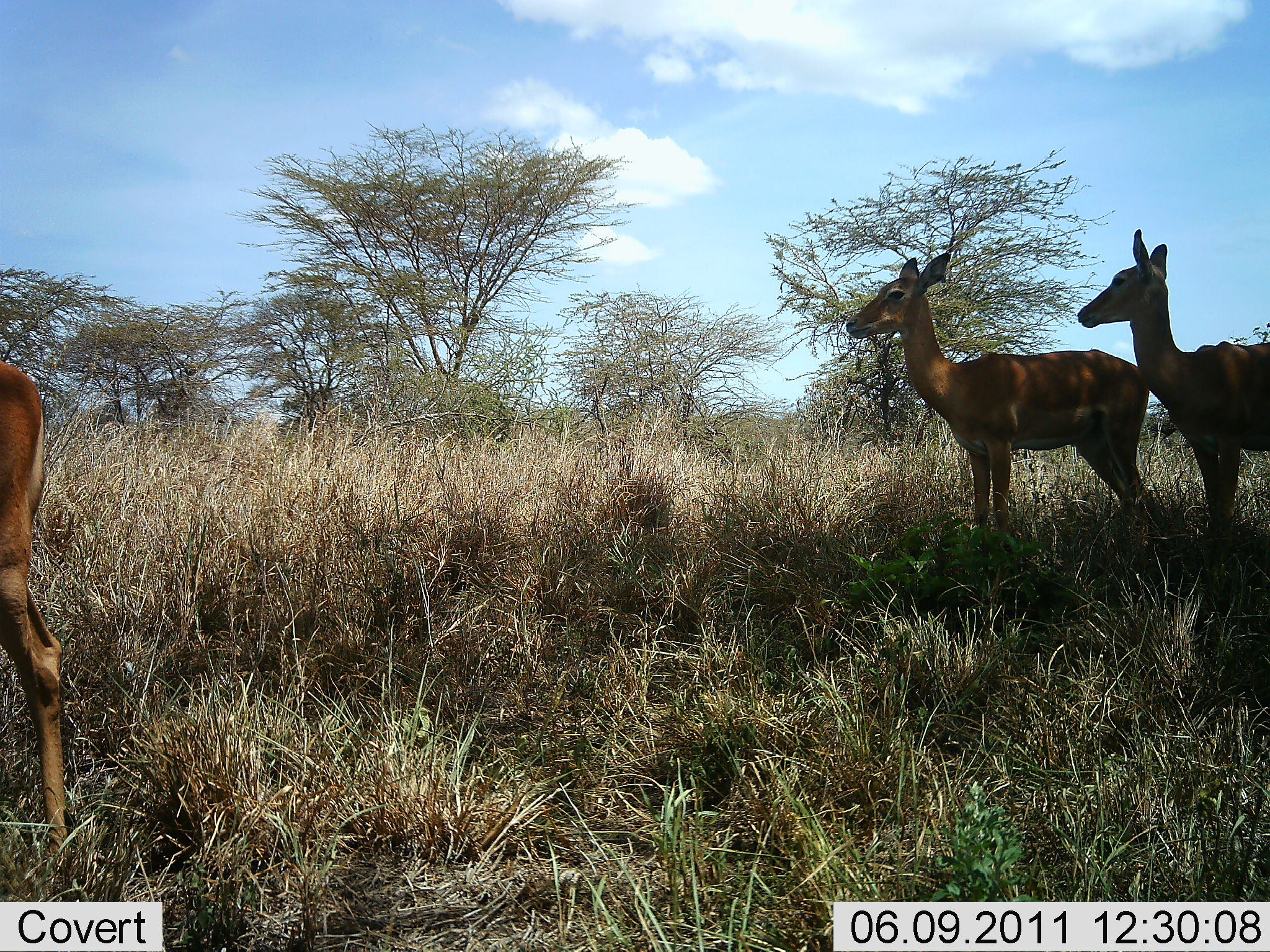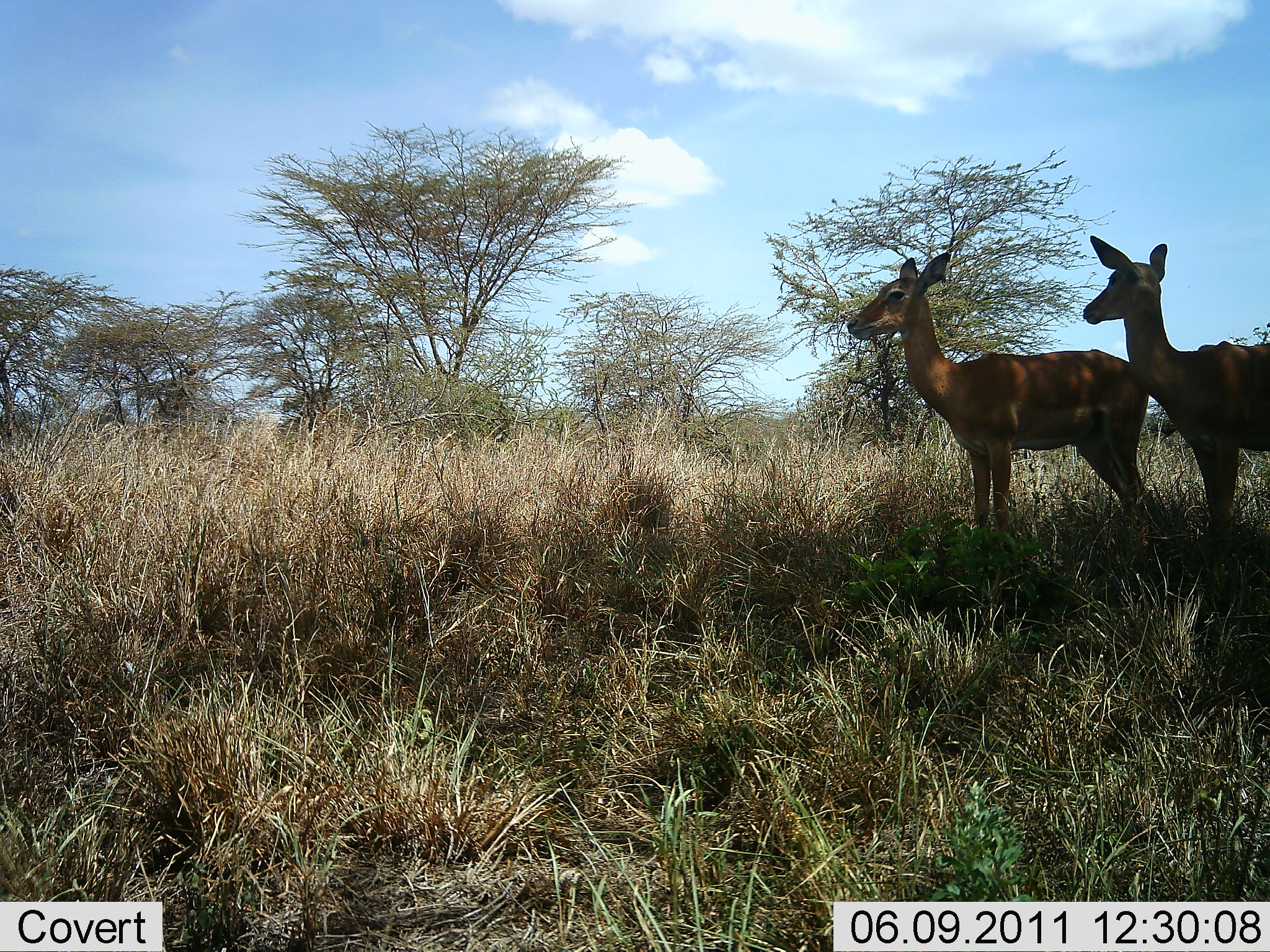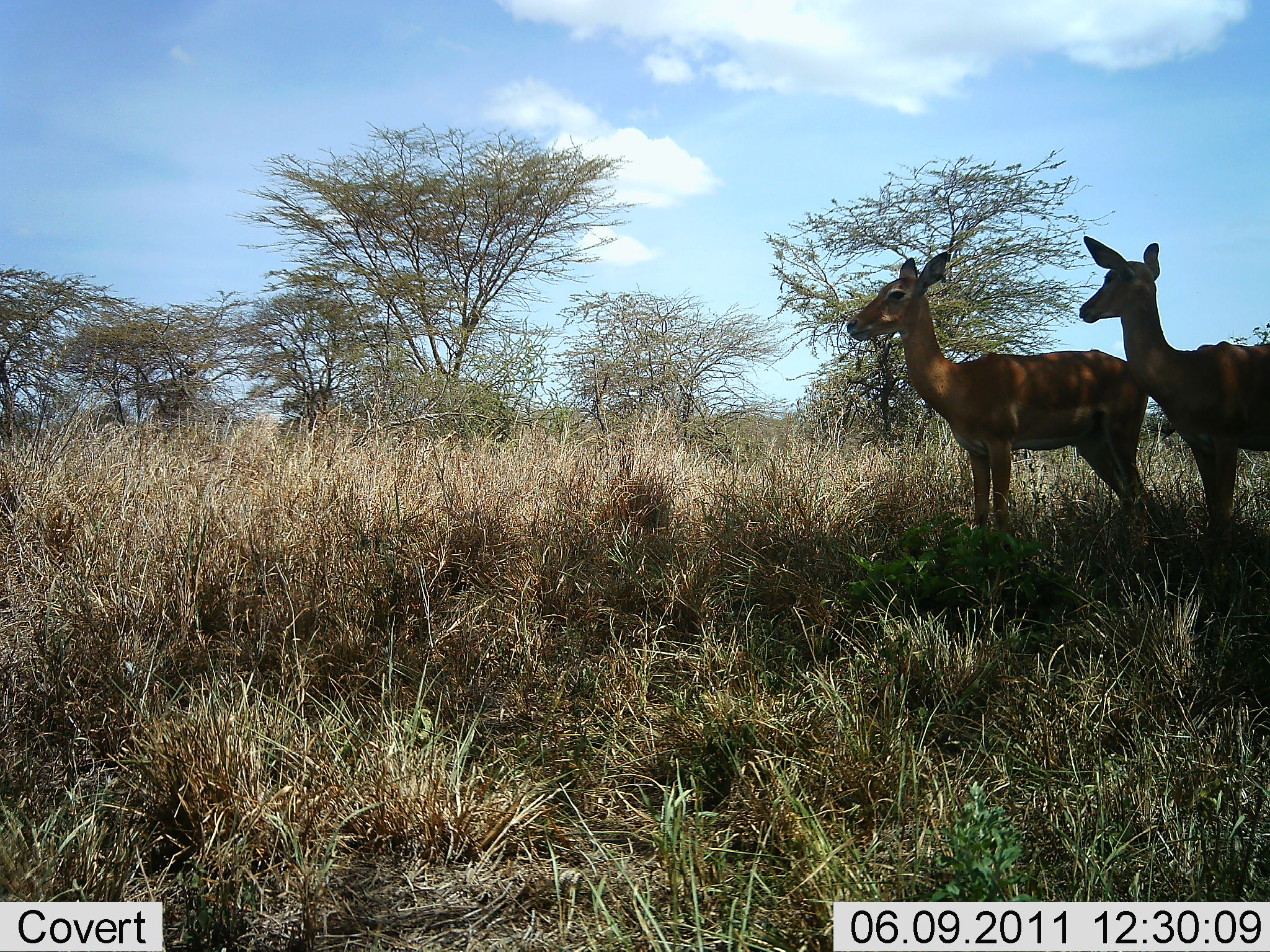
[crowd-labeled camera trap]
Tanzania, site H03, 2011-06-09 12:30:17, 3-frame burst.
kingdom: Animalia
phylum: Chordata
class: Mammalia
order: Artiodactyla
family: Bovidae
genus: Aepyceros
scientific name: Aepyceros melampus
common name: impala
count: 3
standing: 91%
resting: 0%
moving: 27%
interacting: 0%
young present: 0%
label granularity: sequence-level